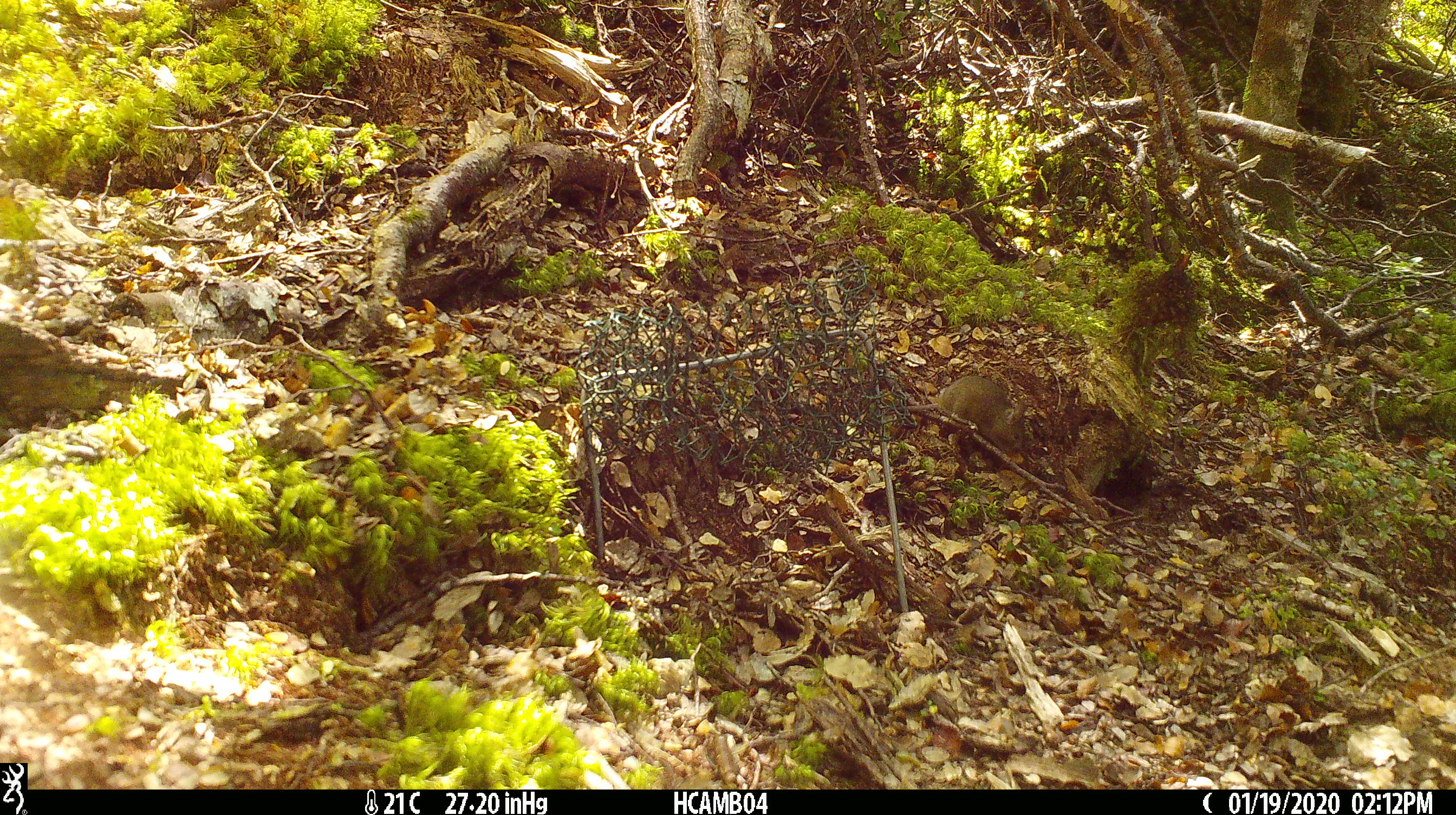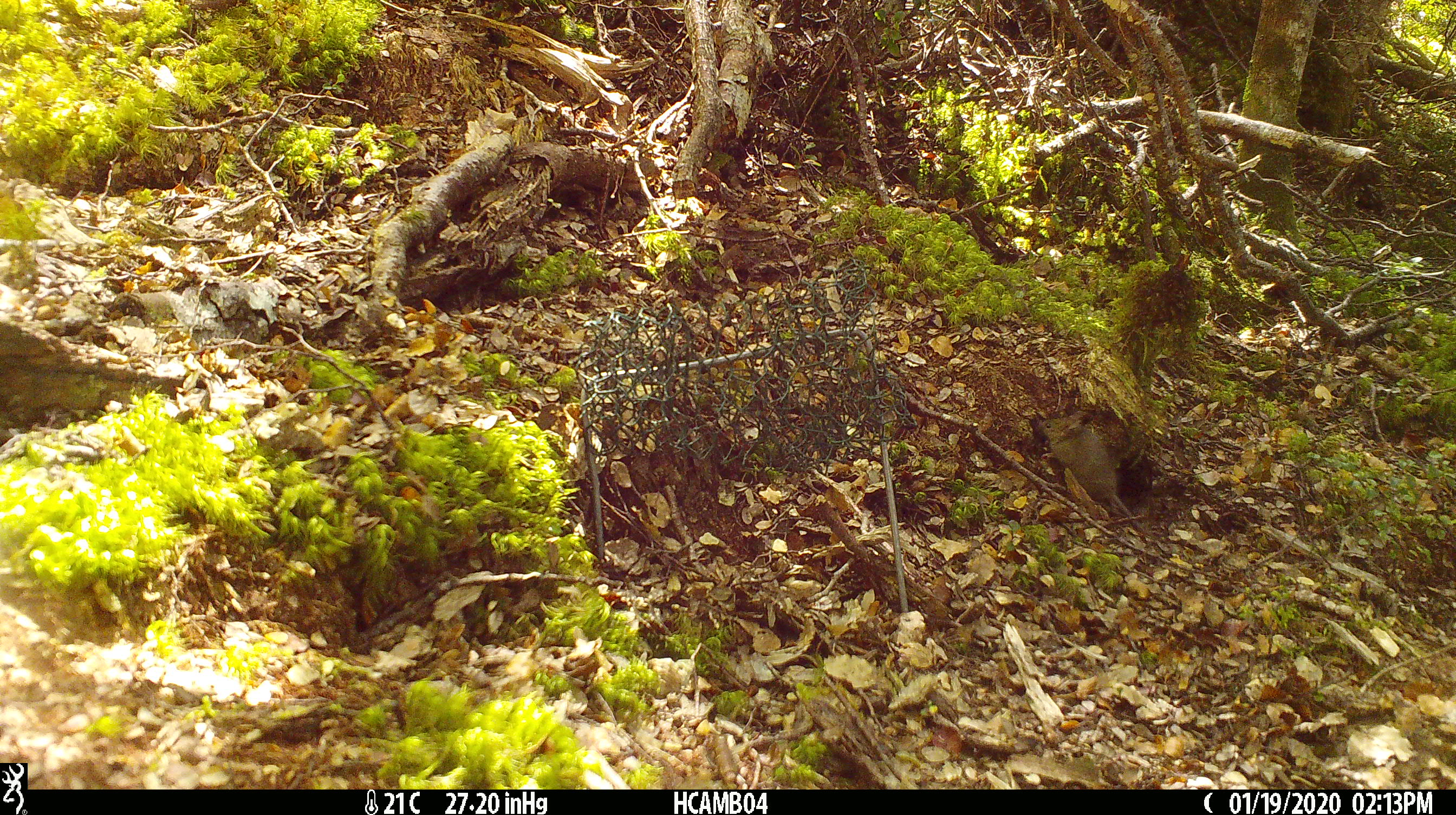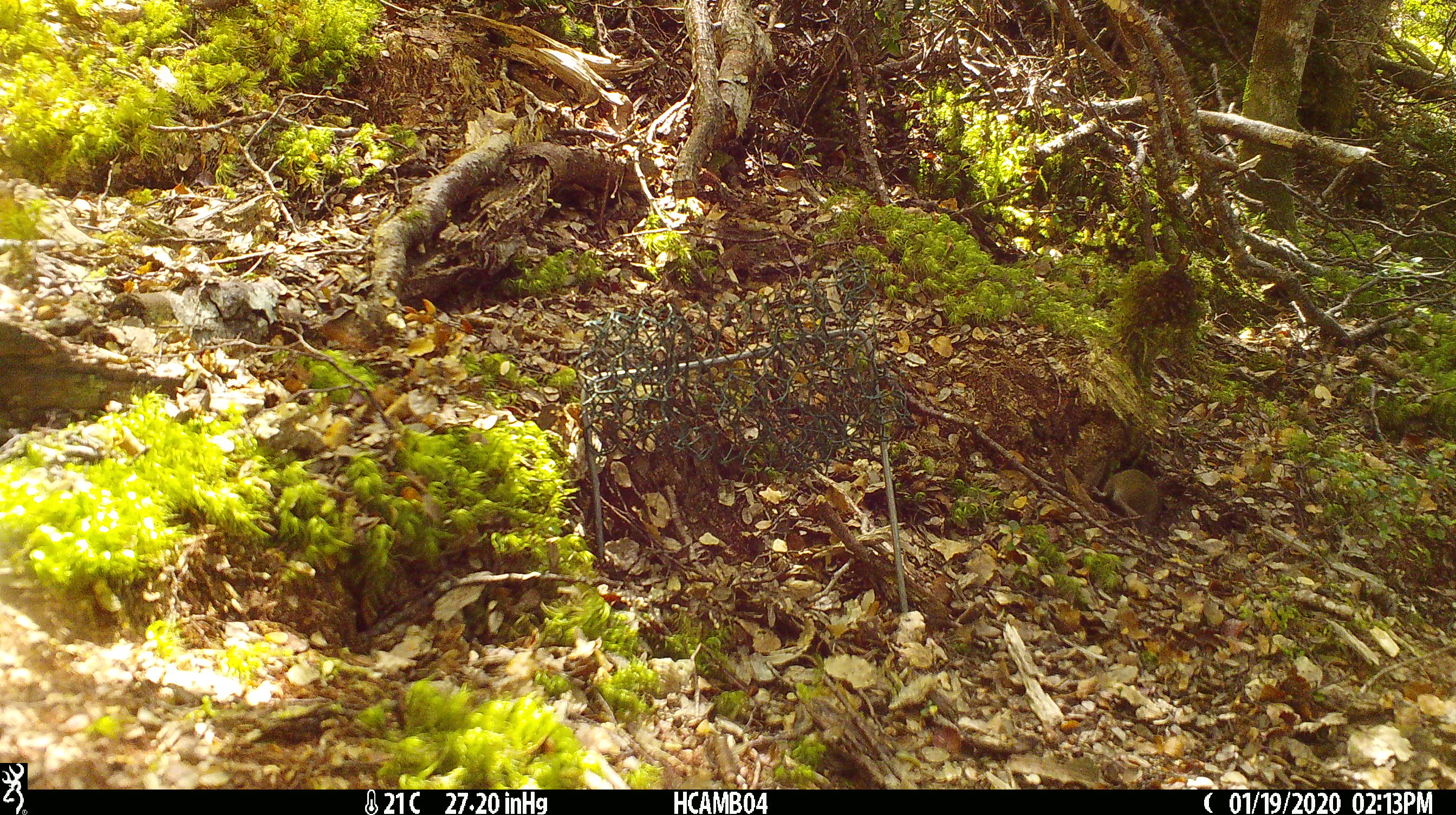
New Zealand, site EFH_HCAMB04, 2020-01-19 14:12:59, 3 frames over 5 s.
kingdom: Animalia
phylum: Chordata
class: Mammalia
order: Rodentia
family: Muridae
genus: Mus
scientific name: Mus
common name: mouse